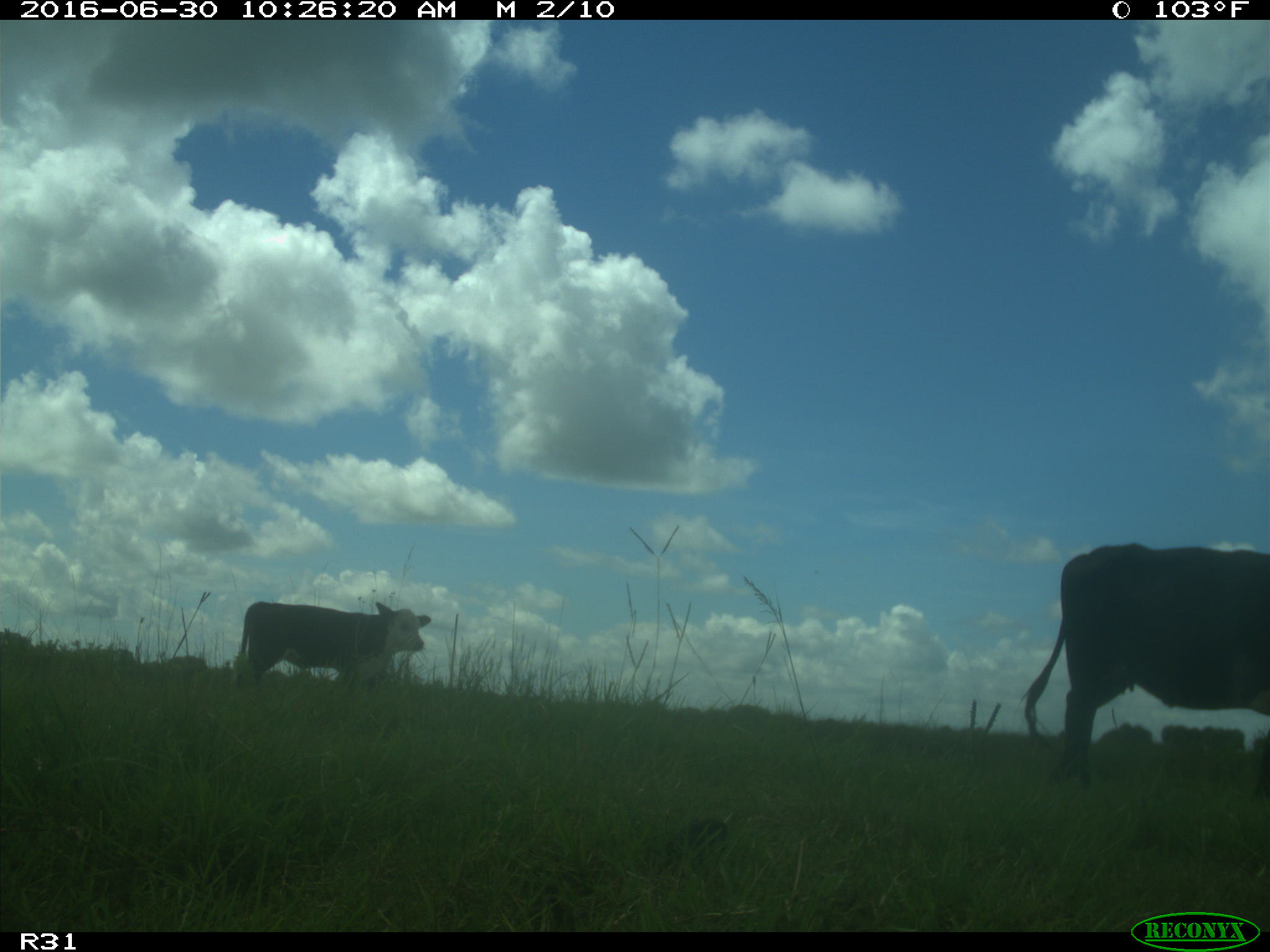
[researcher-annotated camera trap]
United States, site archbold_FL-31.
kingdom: Animalia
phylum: Chordata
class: Mammalia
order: Artiodactyla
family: Bovidae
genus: Bos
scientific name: Bos taurus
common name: domestic cow